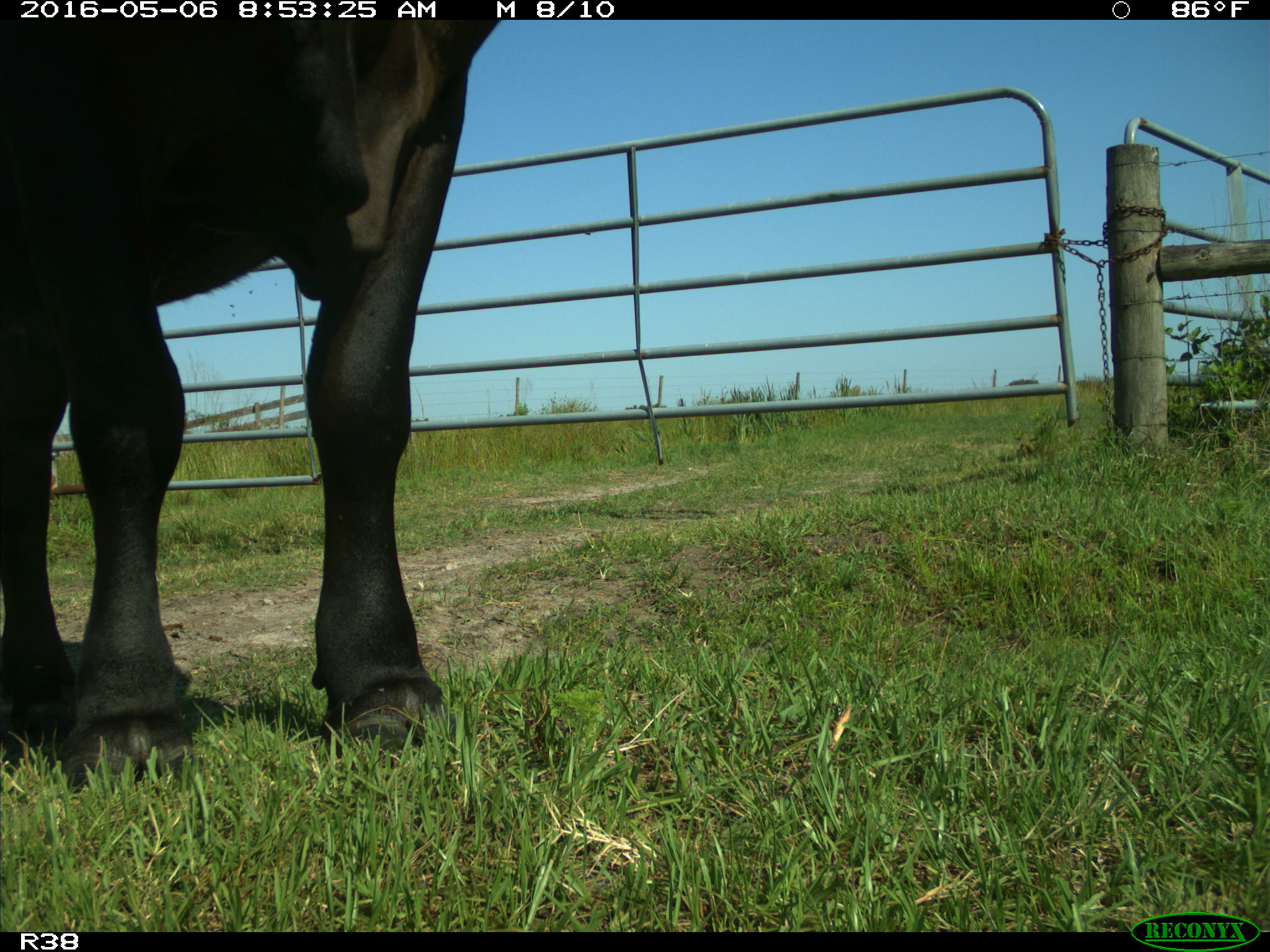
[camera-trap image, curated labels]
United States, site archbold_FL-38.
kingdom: Animalia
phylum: Chordata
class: Mammalia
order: Artiodactyla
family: Bovidae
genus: Bos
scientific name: Bos taurus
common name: domestic cow